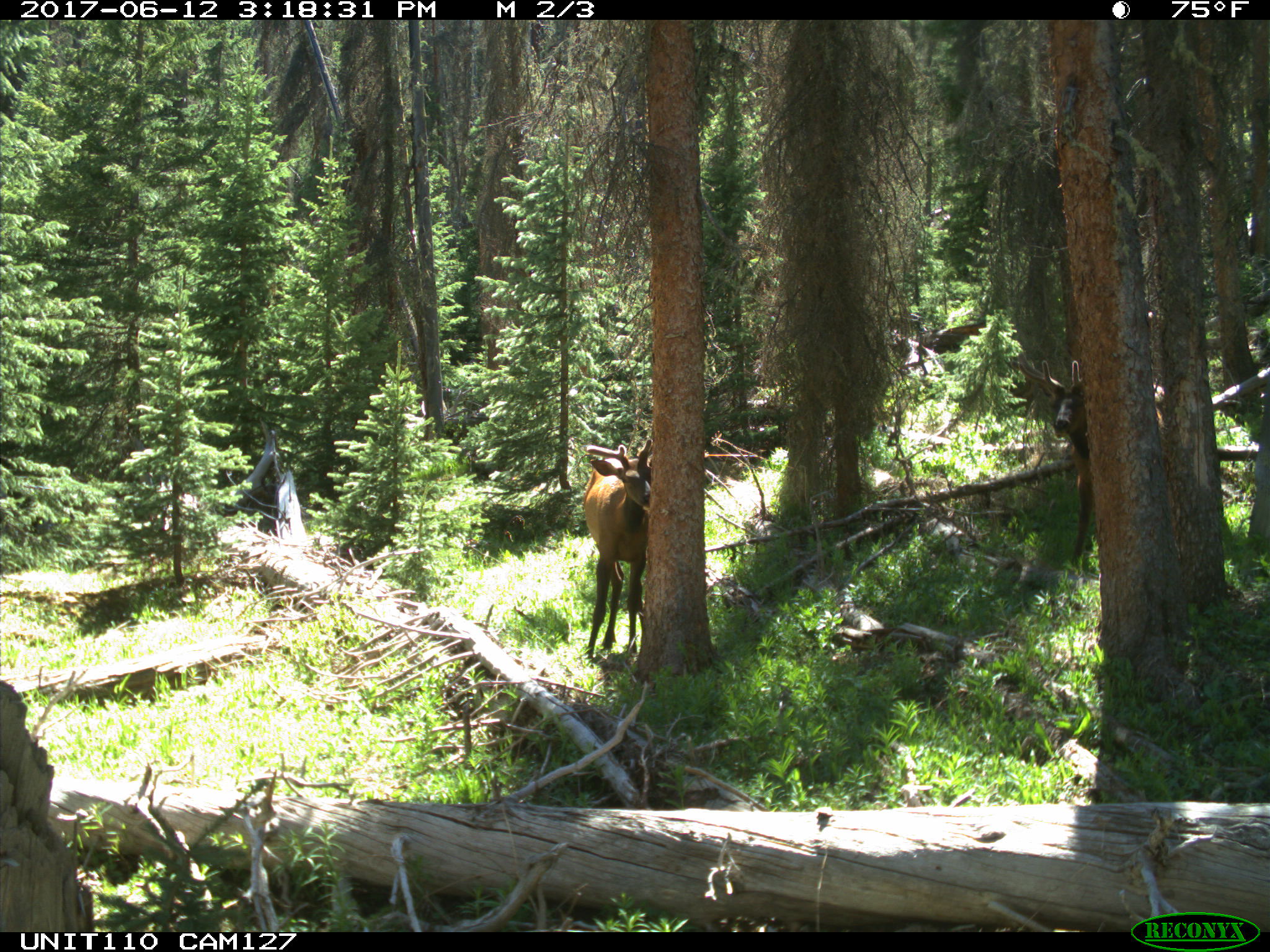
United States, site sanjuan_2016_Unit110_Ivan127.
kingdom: Animalia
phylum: Chordata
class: Mammalia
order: Artiodactyla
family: Cervidae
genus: Cervus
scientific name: Cervus elaphus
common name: red deer